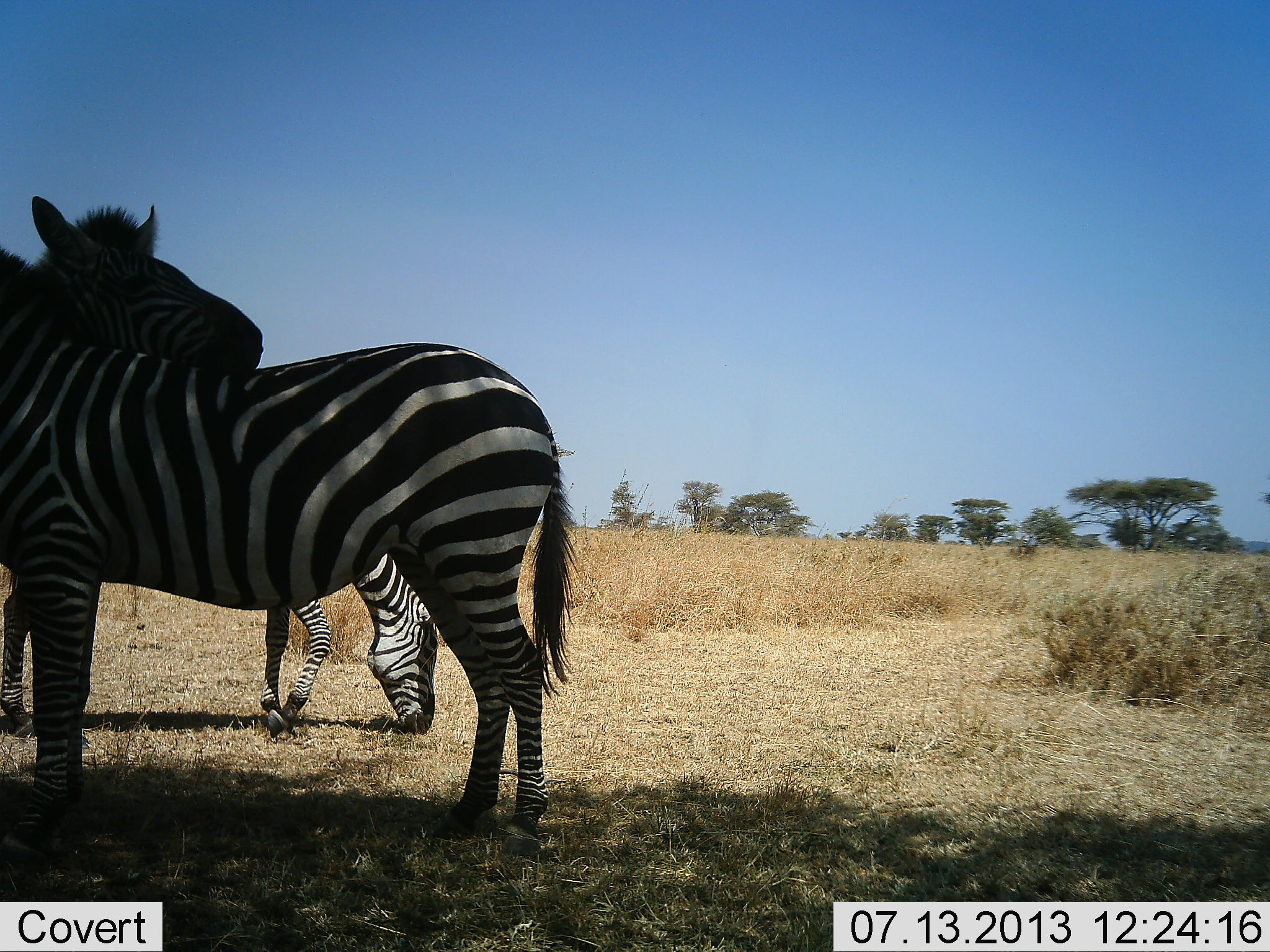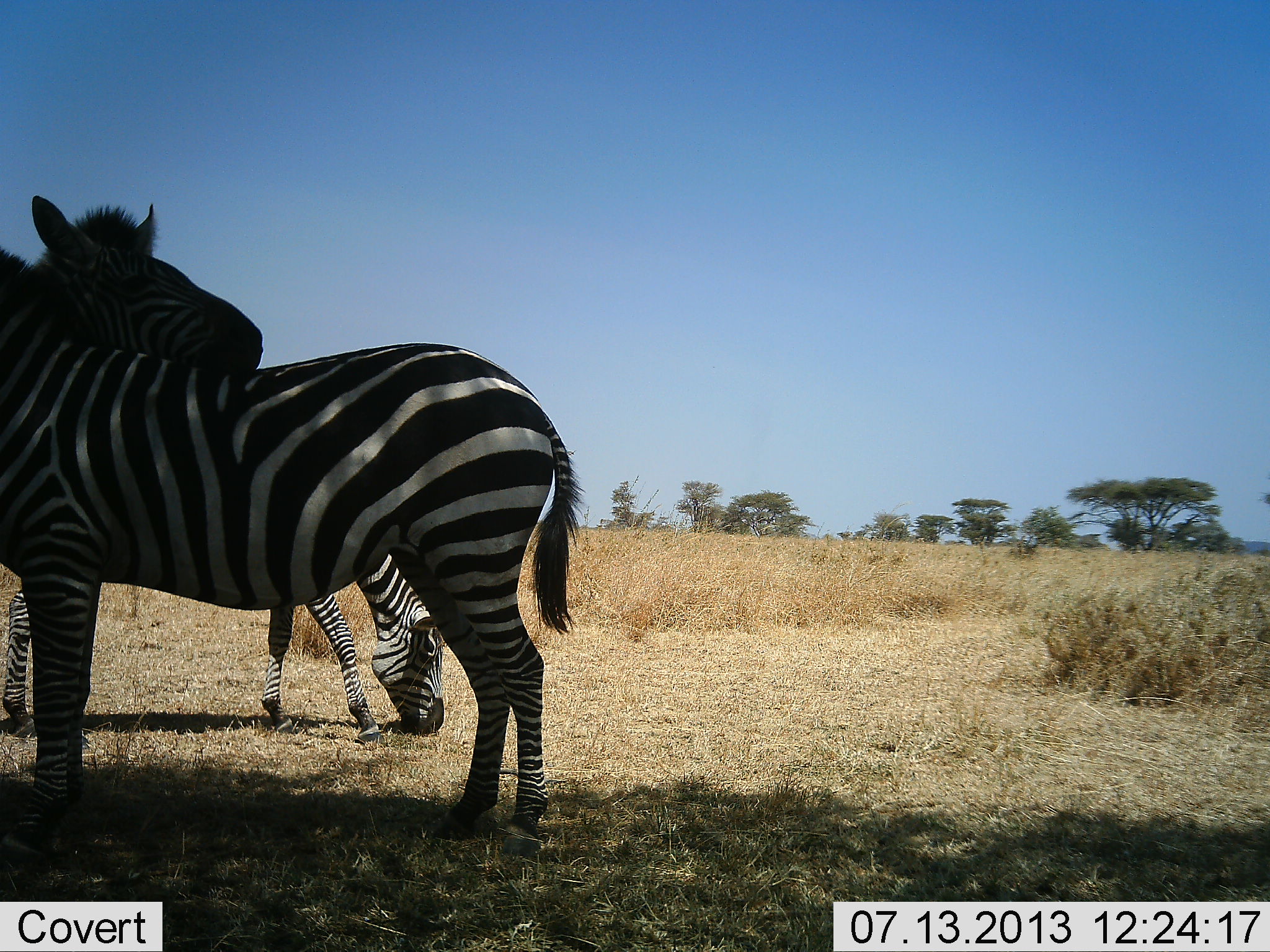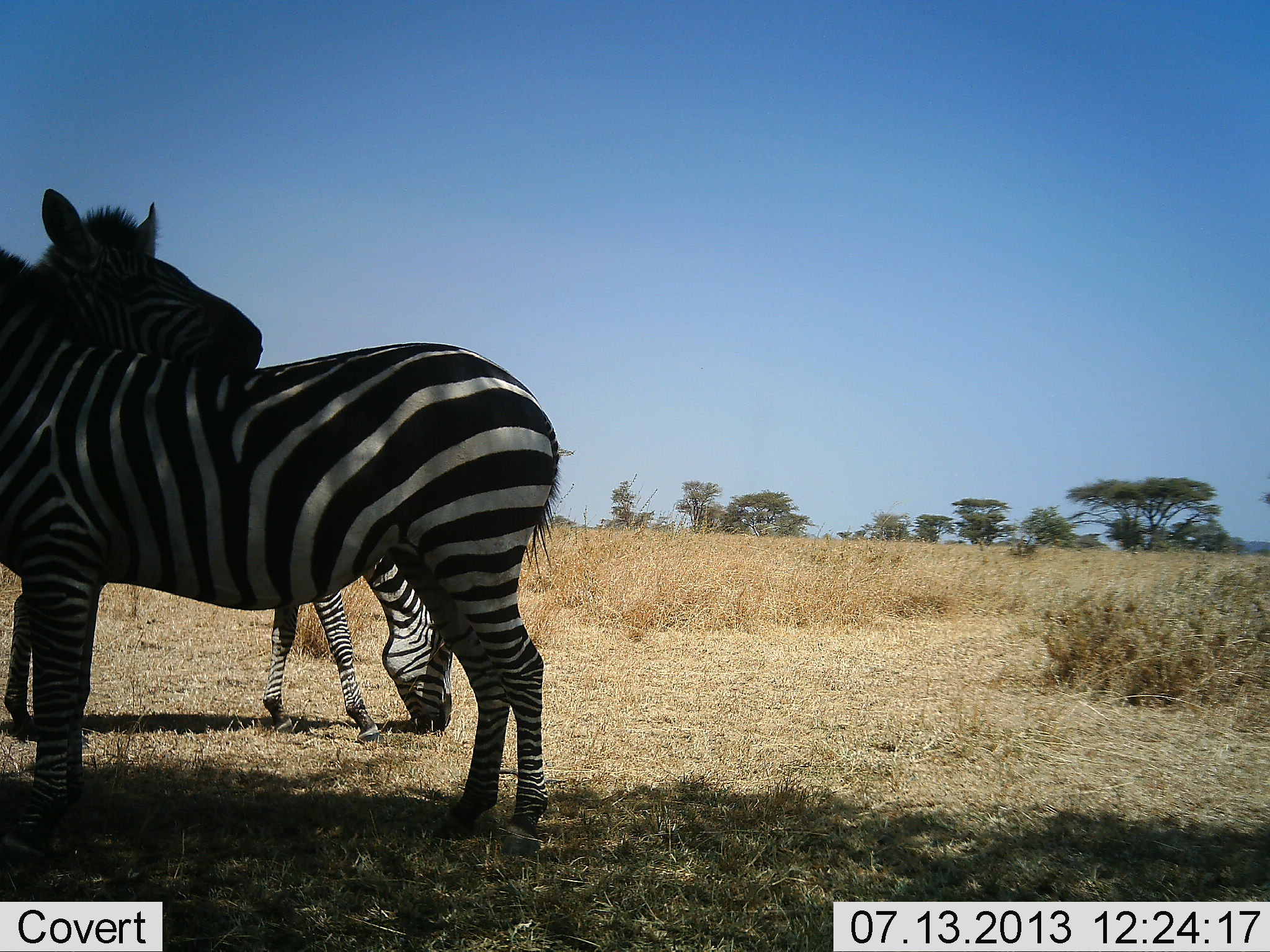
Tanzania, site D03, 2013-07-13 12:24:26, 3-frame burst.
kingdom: Animalia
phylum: Chordata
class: Mammalia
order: Perissodactyla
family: Equidae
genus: Equus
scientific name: Equus quagga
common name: plains zebra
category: zebra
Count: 3.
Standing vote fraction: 80%.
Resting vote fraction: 10%.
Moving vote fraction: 0%.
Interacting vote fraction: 50%.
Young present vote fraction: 0%.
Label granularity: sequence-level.